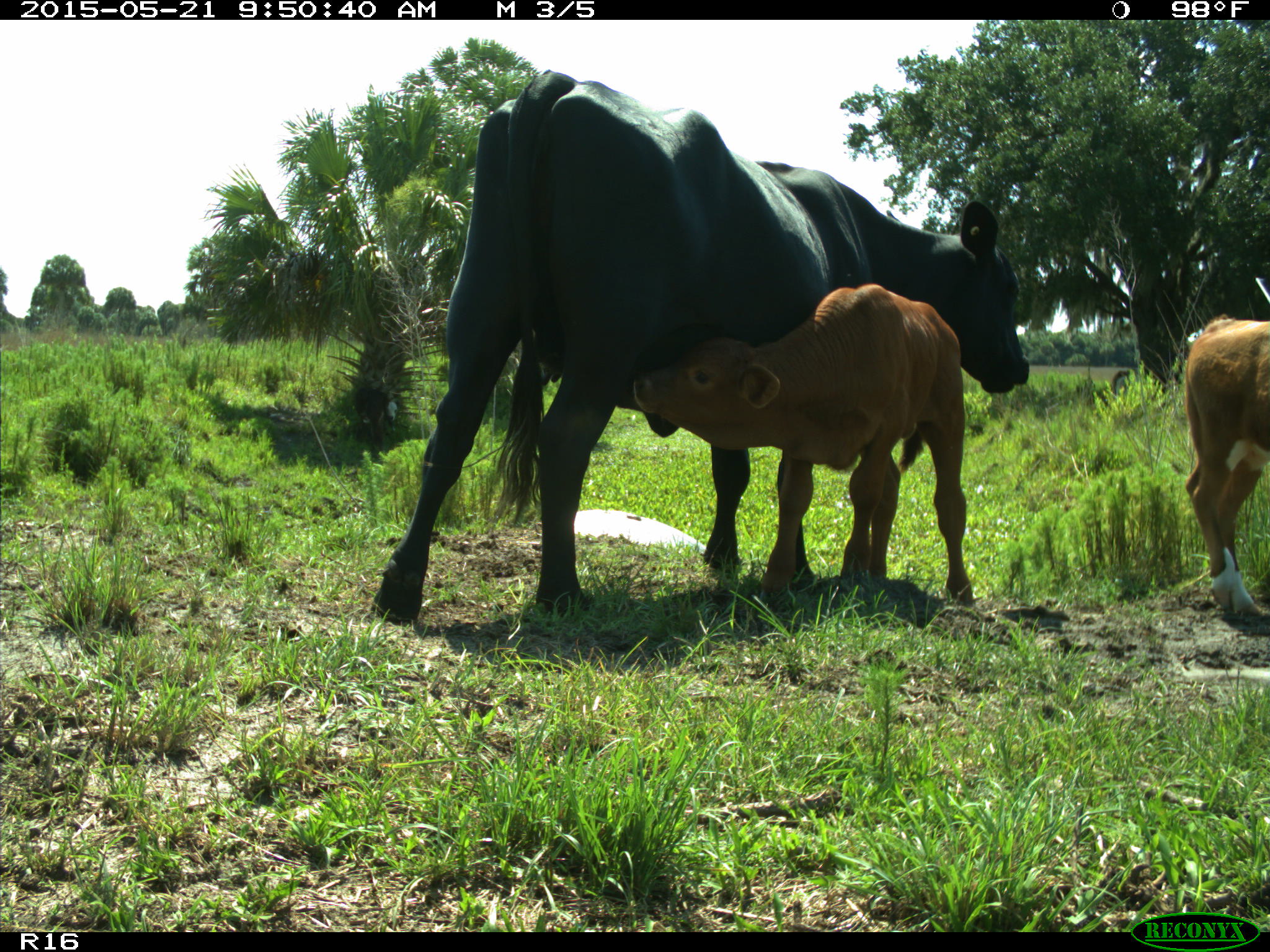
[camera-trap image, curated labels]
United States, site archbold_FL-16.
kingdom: Animalia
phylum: Chordata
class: Mammalia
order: Artiodactyla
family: Bovidae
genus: Bos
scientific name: Bos taurus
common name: domestic cow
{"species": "Bos taurus (domestic cow)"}